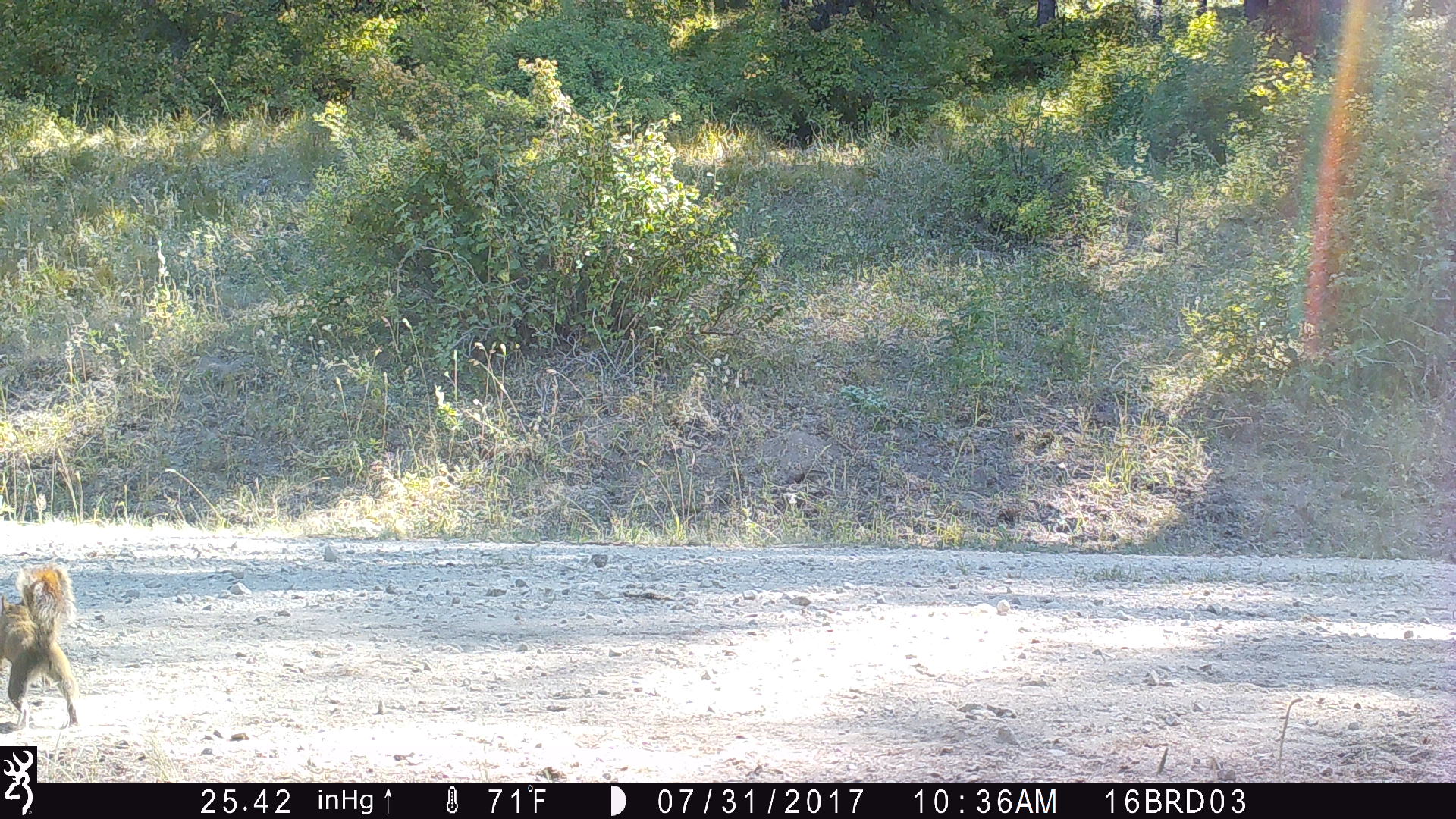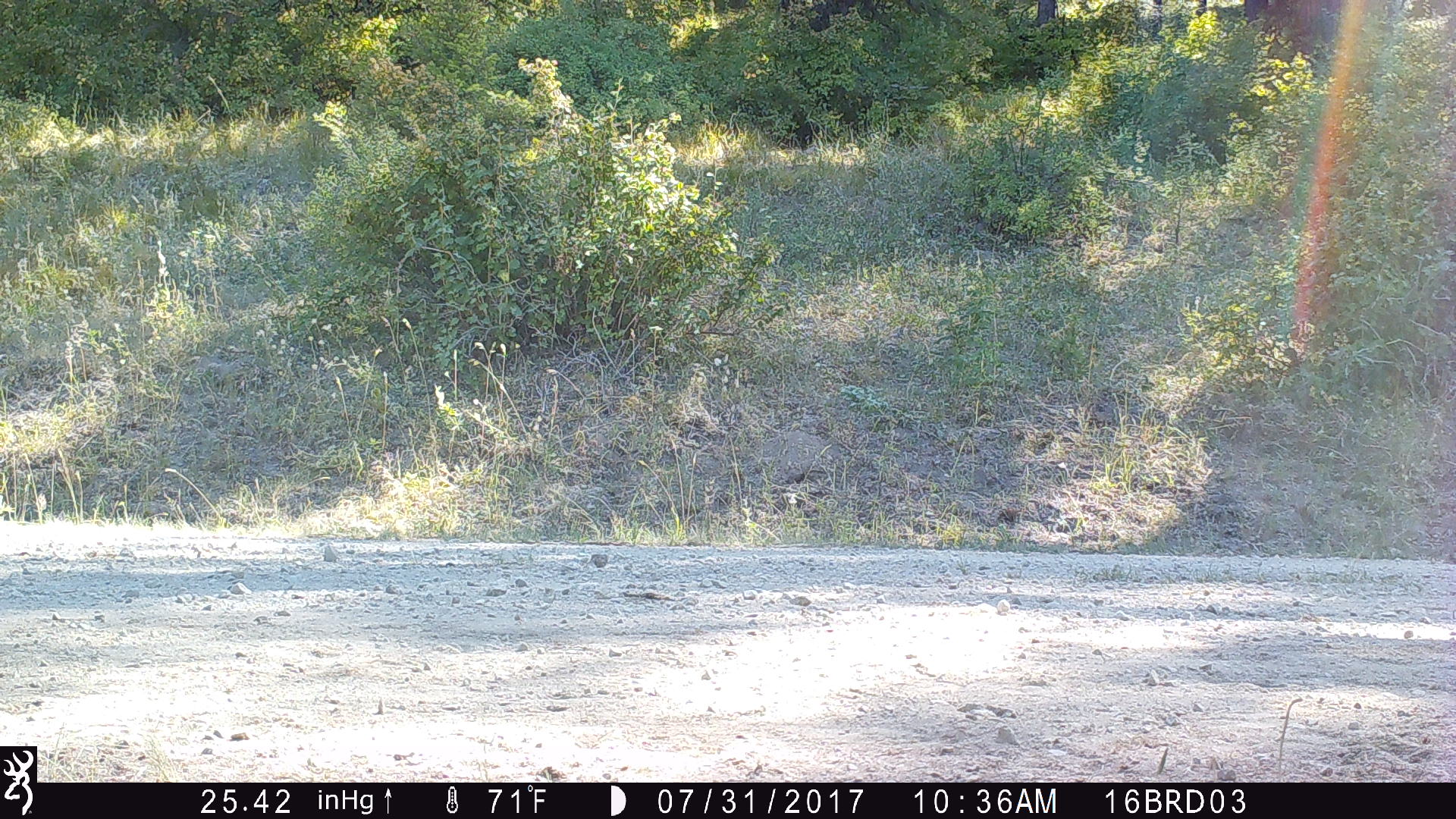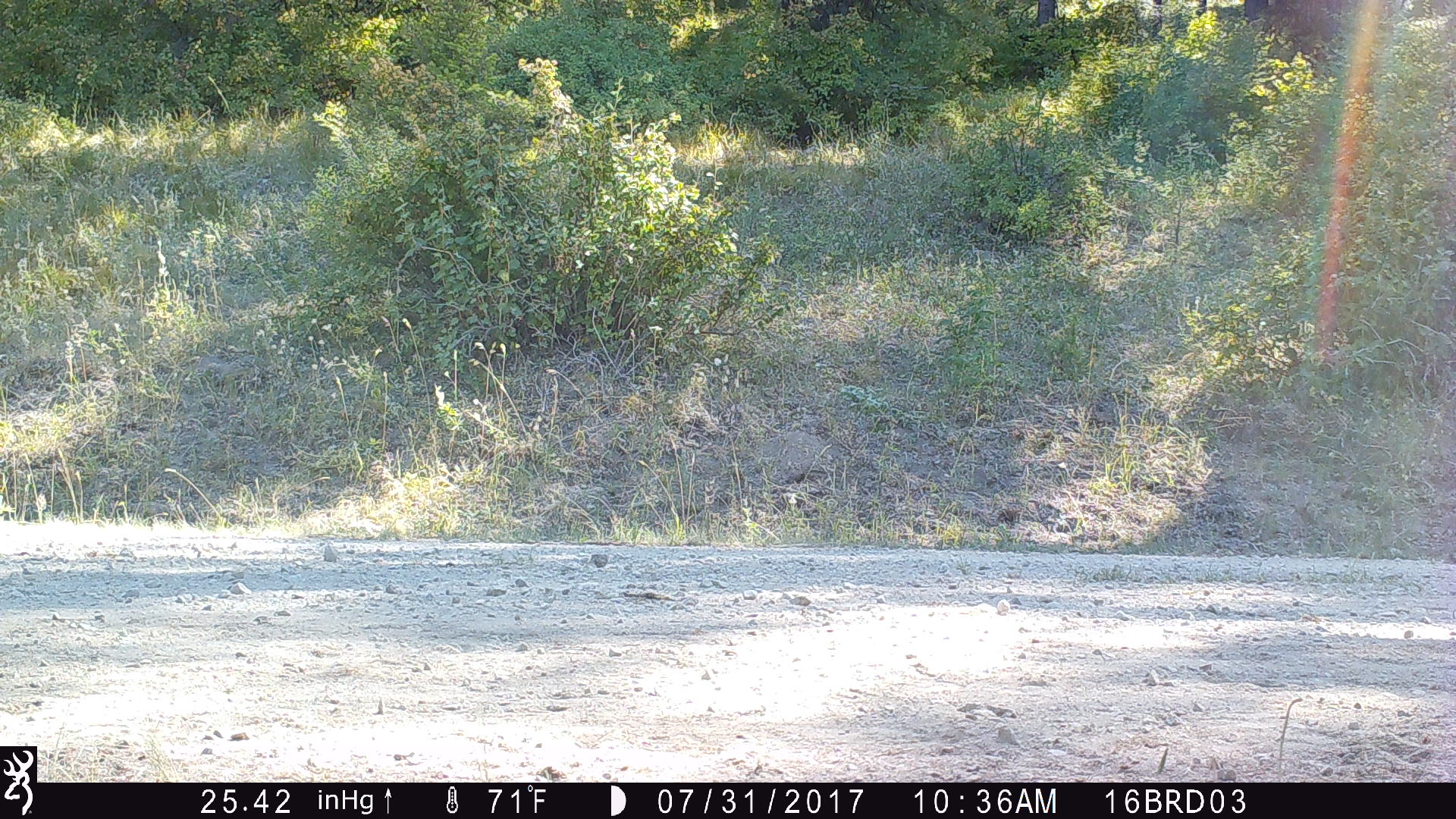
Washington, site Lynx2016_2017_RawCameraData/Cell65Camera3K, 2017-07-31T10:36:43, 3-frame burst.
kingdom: Animalia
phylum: Chordata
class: Mammalia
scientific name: Mammalia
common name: small mammal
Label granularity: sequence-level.